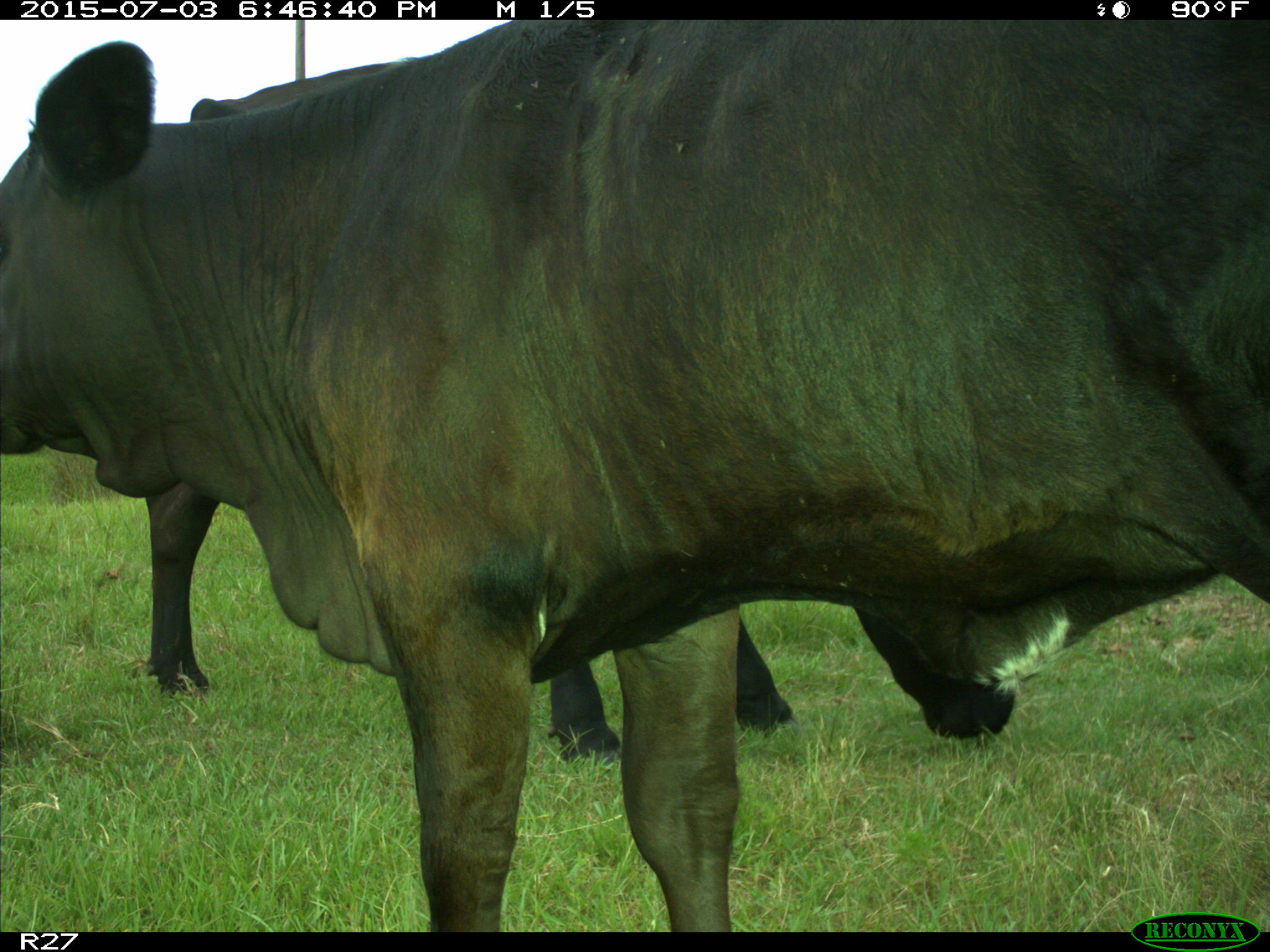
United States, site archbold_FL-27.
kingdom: Animalia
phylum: Chordata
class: Mammalia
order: Artiodactyla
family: Bovidae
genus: Bos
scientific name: Bos taurus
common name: domestic cow